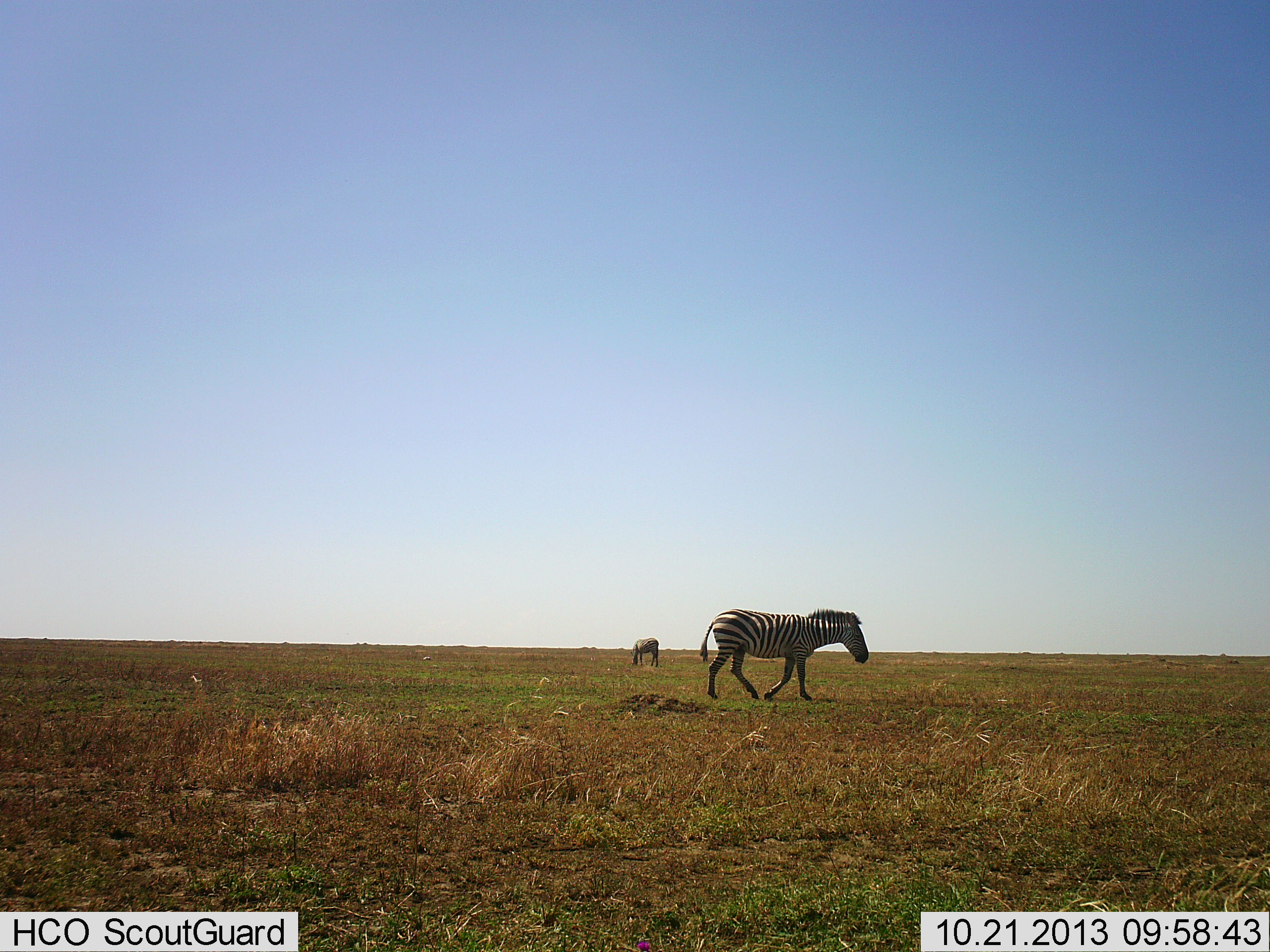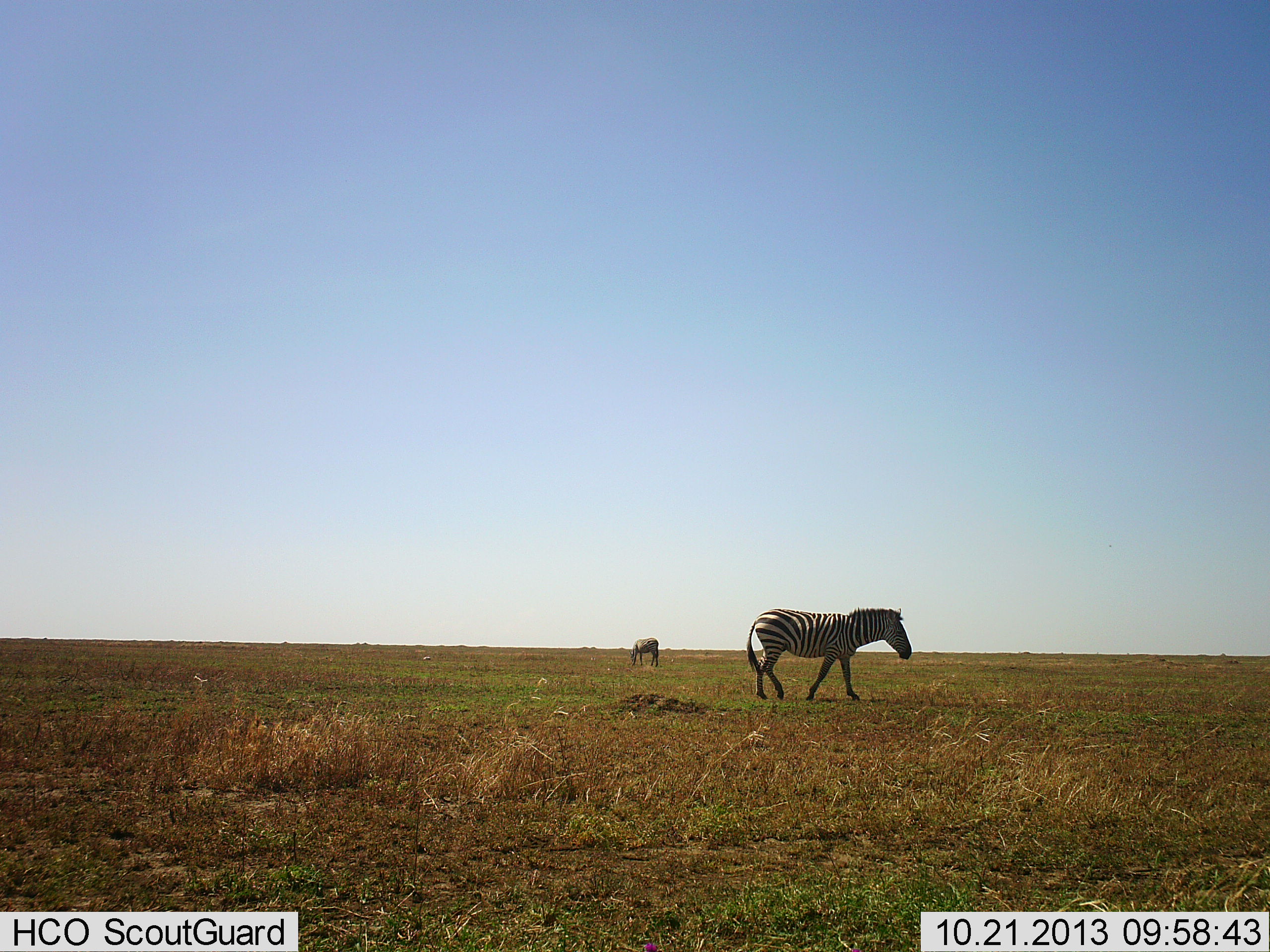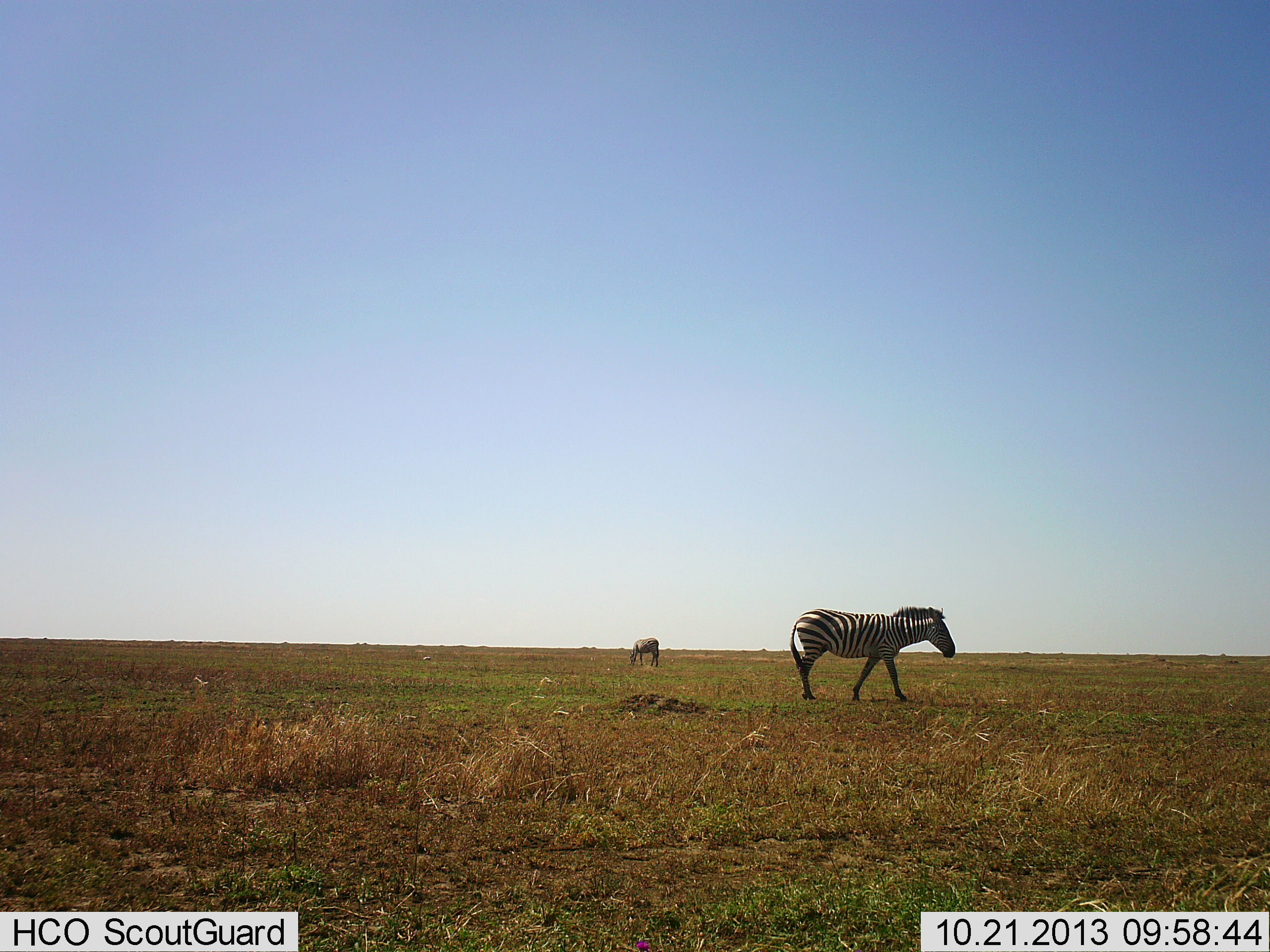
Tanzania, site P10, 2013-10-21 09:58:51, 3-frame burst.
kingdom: Animalia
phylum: Chordata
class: Mammalia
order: Perissodactyla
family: Equidae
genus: Equus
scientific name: Equus quagga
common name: plains zebra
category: zebra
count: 2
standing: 24%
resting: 0%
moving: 76%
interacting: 0%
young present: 0%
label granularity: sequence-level